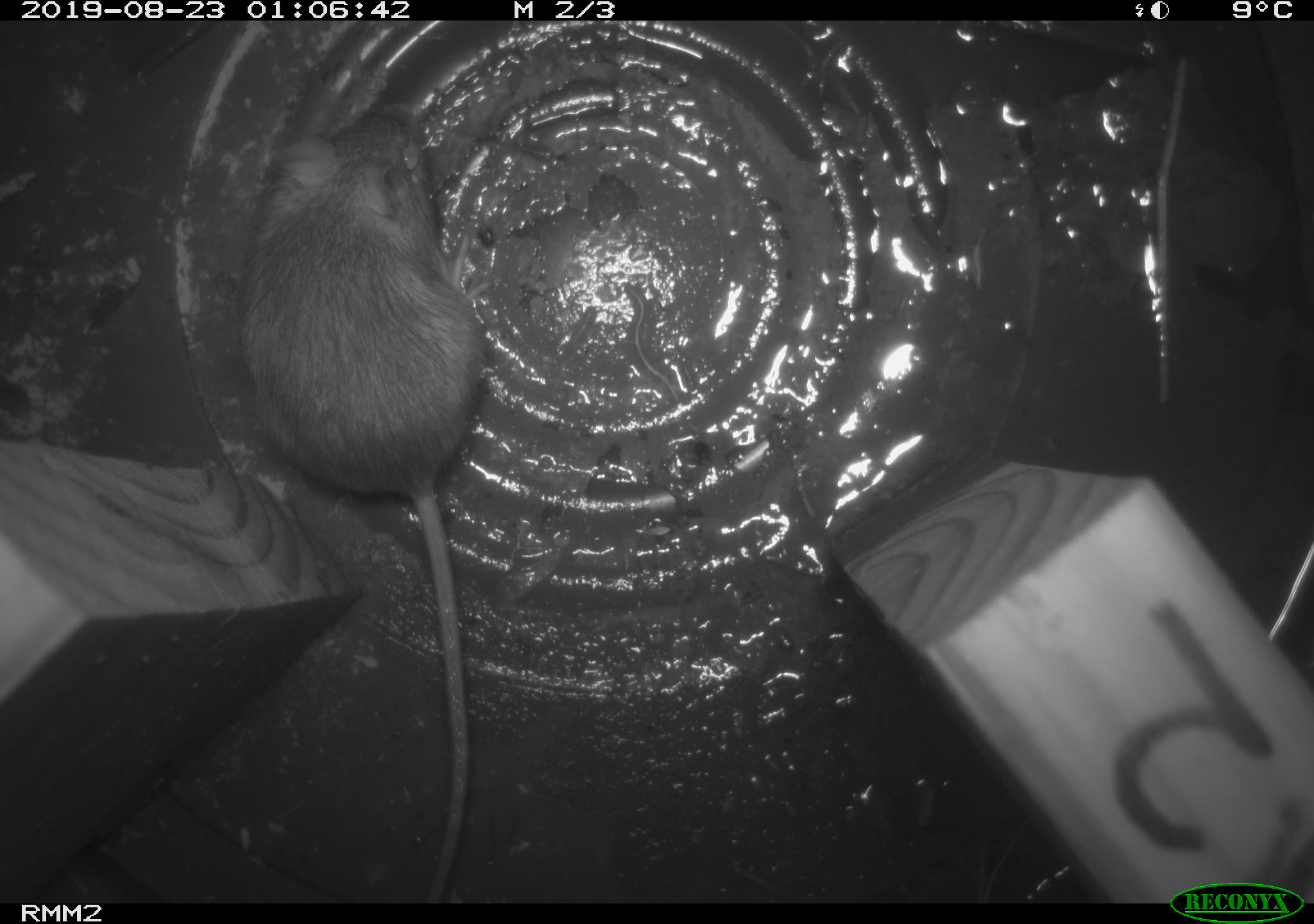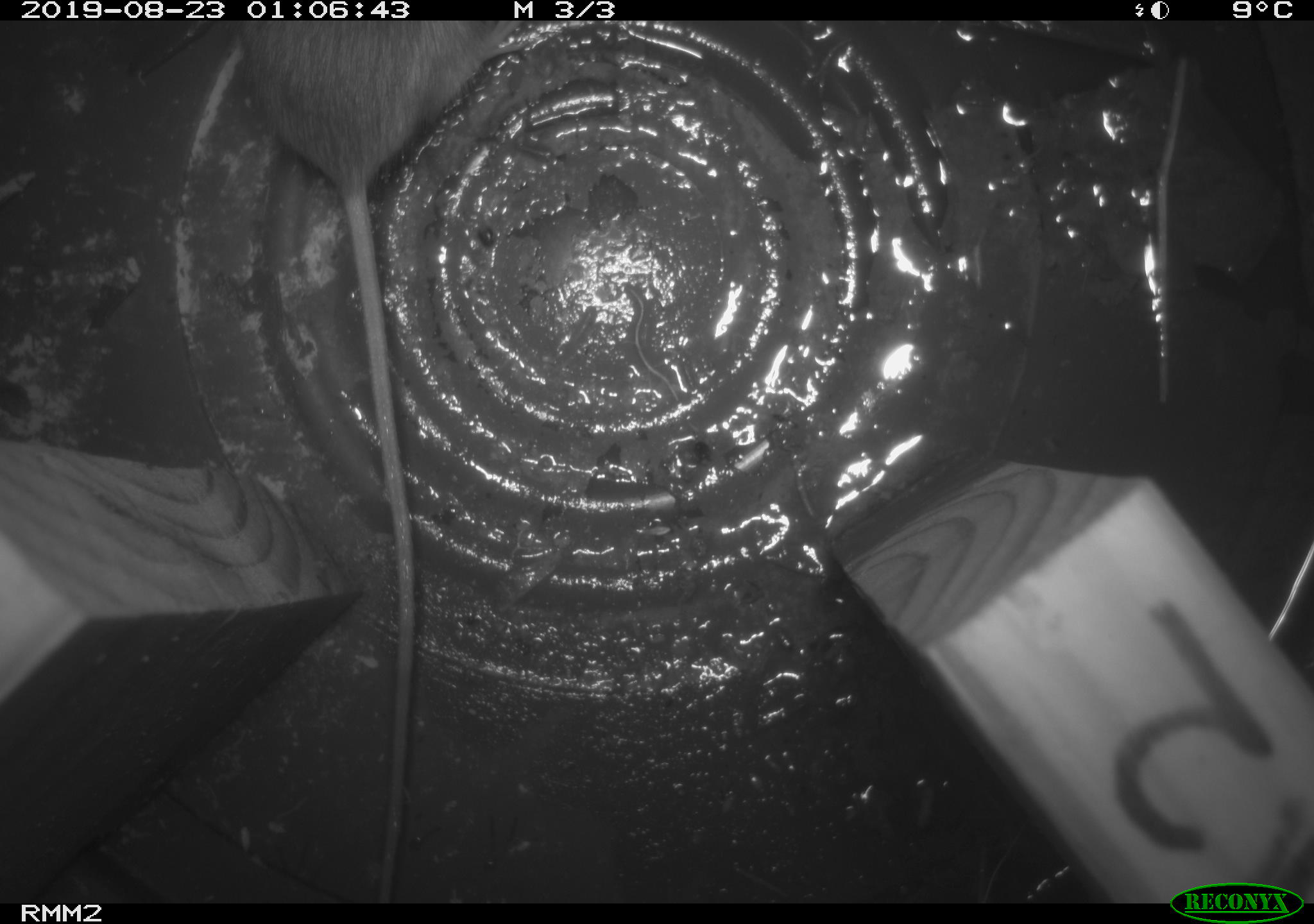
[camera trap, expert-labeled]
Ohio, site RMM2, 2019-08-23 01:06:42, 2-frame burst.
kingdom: Animalia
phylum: Chordata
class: Mammalia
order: Rodentia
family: Zapodidae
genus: Napaeozapus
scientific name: Napaeozapus insignis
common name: woodland jumping mouse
Woodland jumping mouse (Napaeozapus insignis).